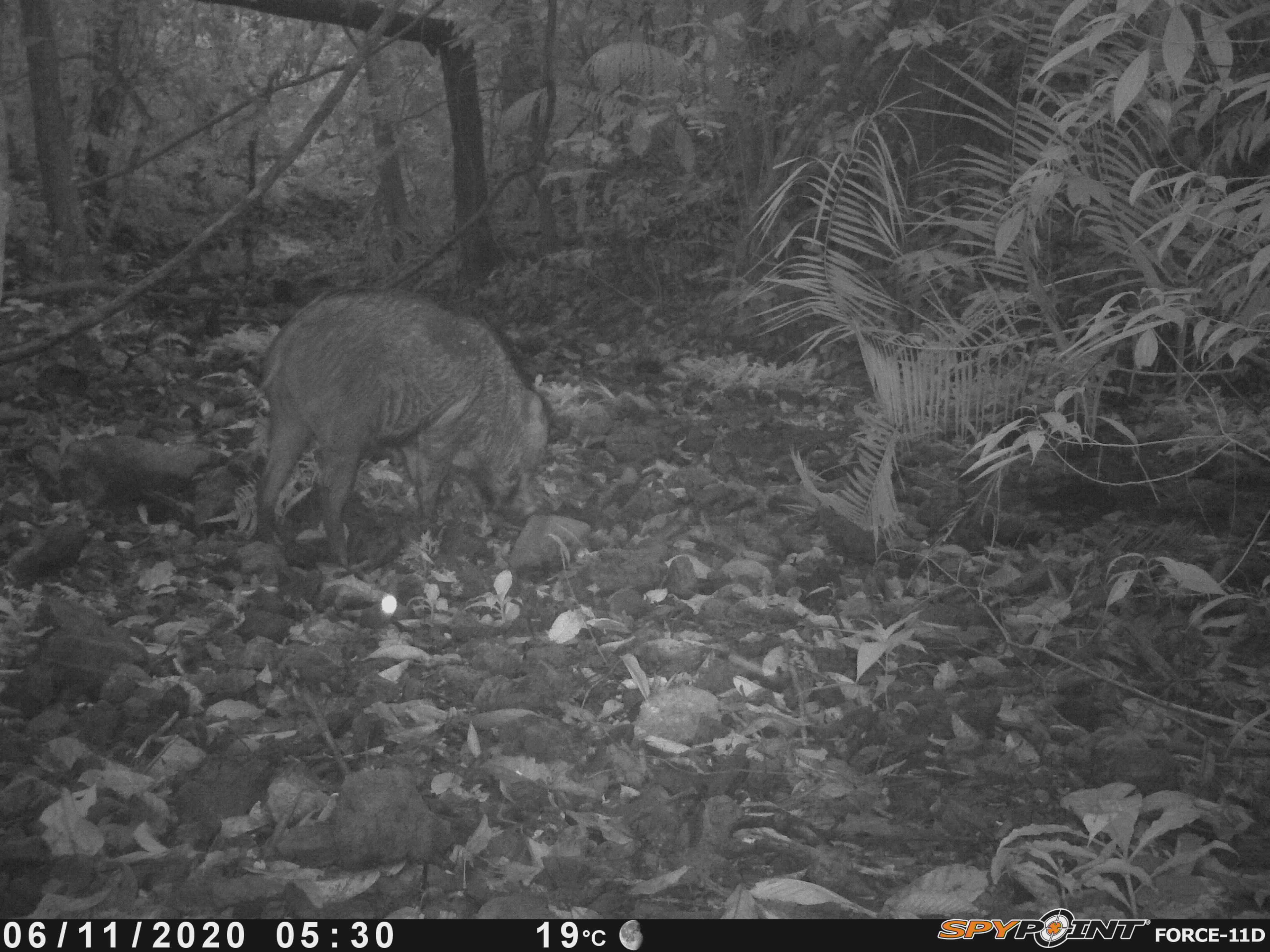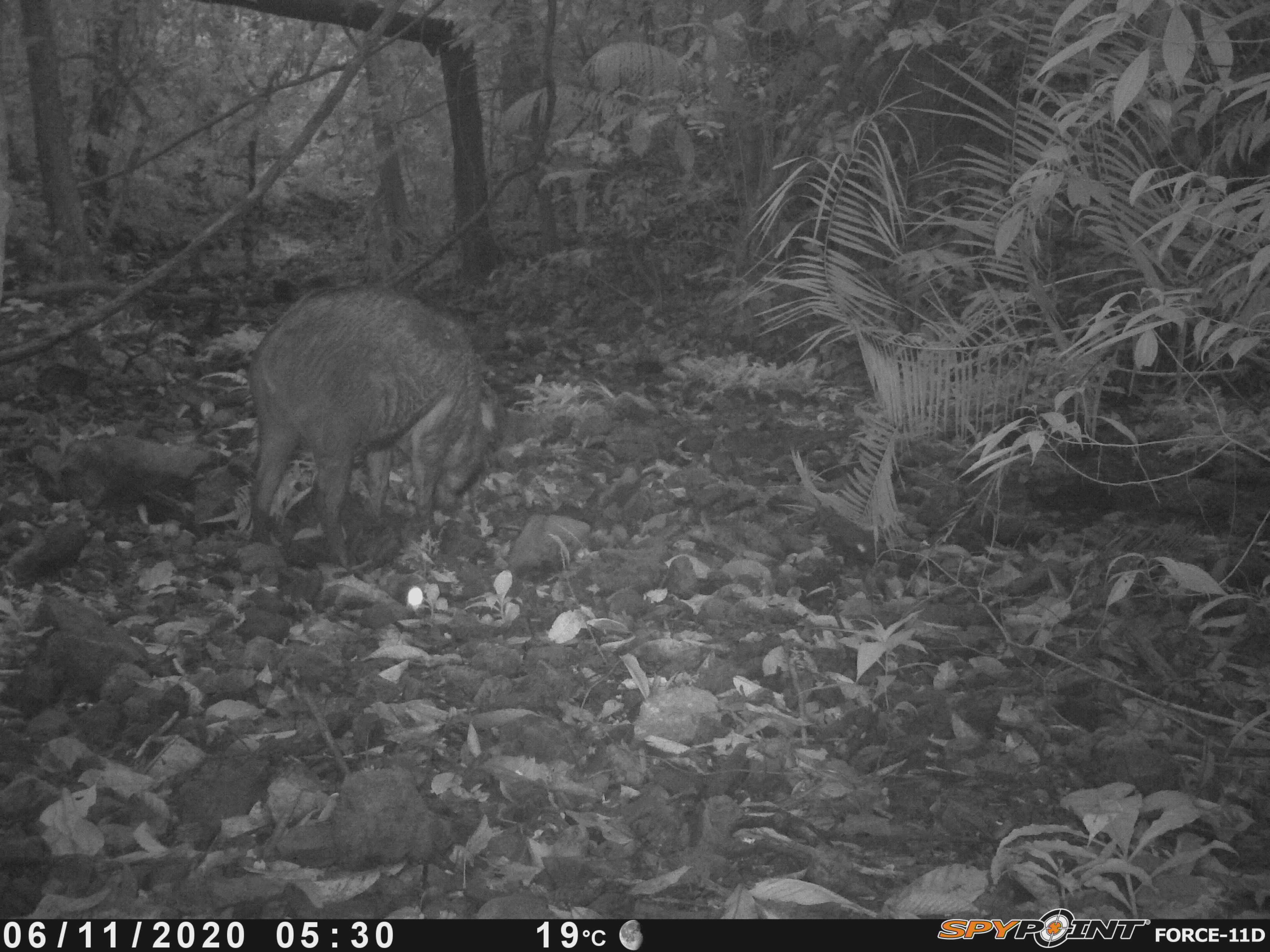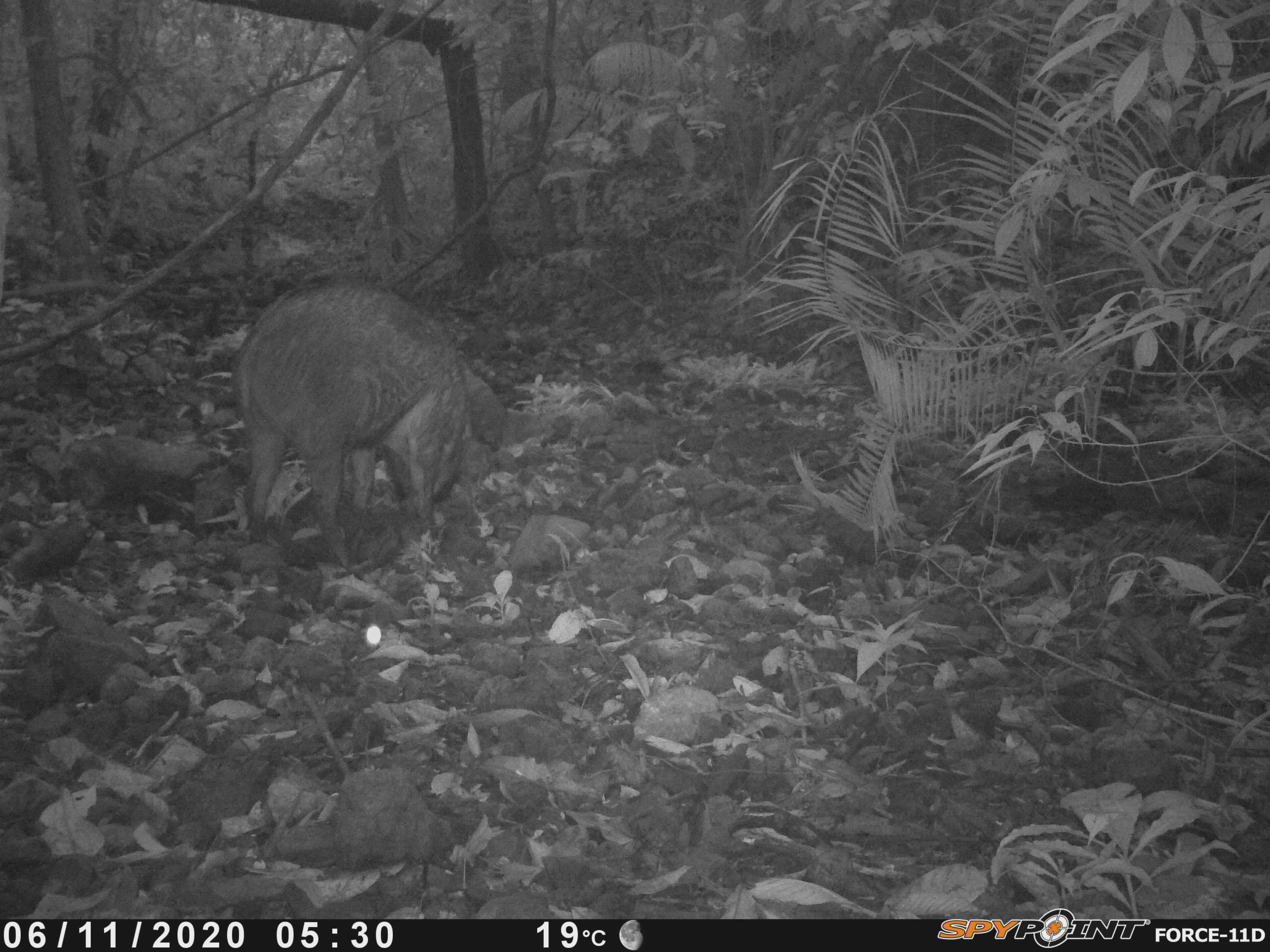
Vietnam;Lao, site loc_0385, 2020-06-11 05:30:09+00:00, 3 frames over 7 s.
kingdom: Animalia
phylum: Chordata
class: Mammalia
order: Artiodactyla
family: Suidae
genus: Sus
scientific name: Sus scrofa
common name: eurasian wild pig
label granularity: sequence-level